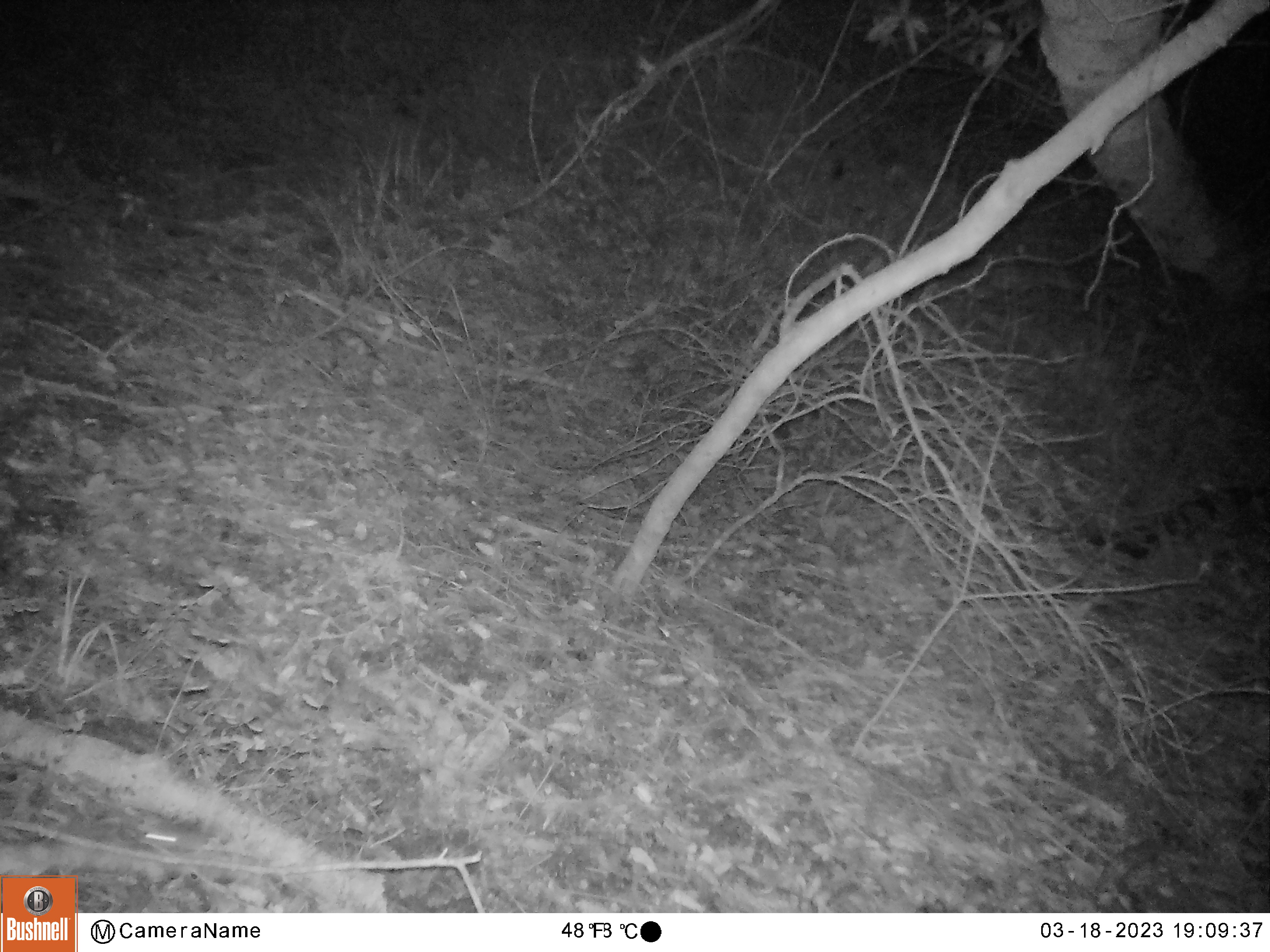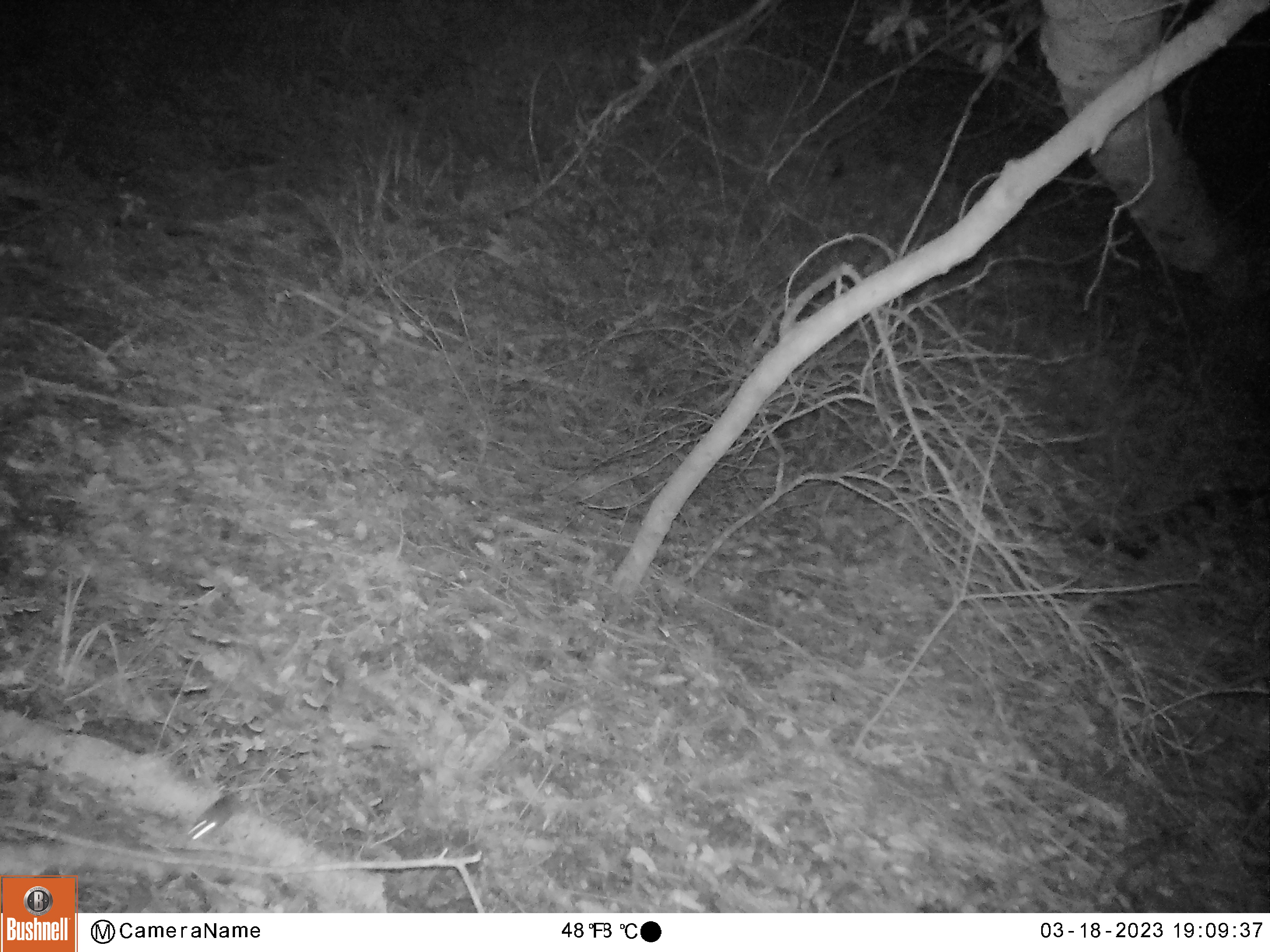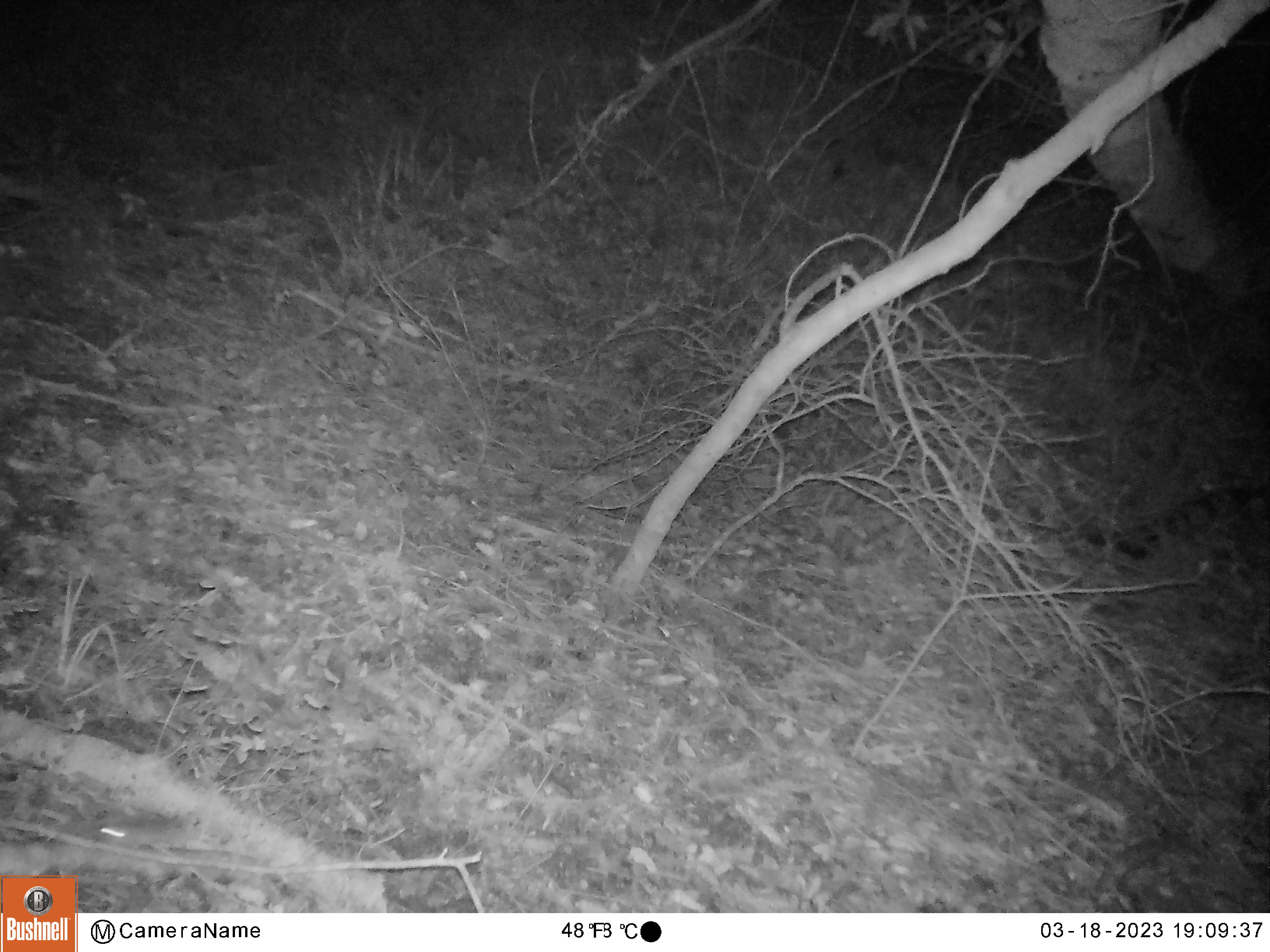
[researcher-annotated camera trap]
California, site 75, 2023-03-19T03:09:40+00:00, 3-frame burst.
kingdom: Animalia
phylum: Chordata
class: Mammalia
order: Rodentia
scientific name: Rodentia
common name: mouse or rat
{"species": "mouse or rat (Rodentia)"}